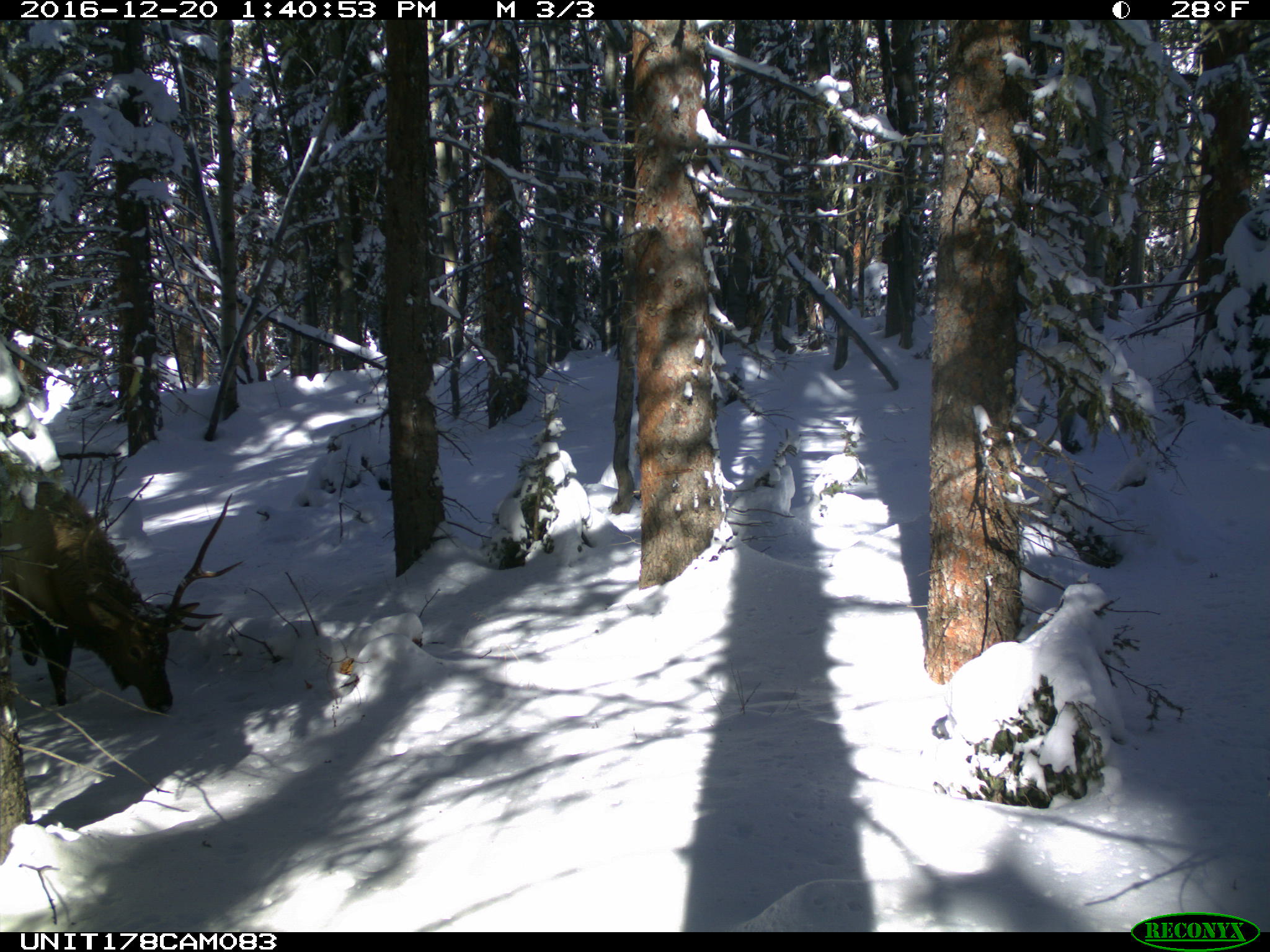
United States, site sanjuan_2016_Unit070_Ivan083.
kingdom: Animalia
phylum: Chordata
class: Mammalia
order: Artiodactyla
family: Cervidae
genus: Cervus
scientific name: Cervus elaphus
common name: red deer